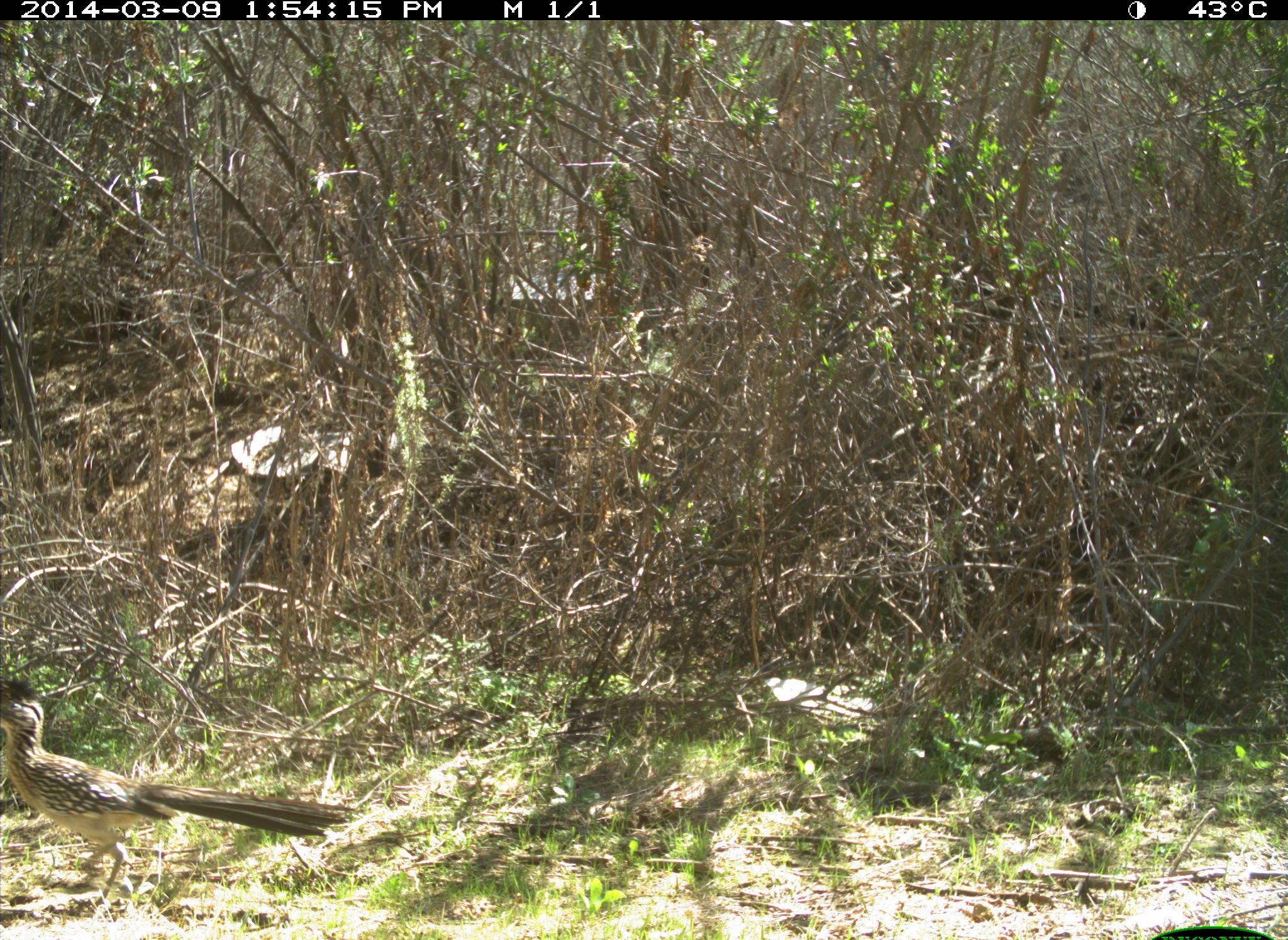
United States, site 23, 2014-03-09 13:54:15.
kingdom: Animalia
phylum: Chordata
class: Mammalia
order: Lagomorpha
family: Leporidae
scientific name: Leporidae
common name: rabbits and hares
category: rabbit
Rabbit (rabbits and hares) (Leporidae).